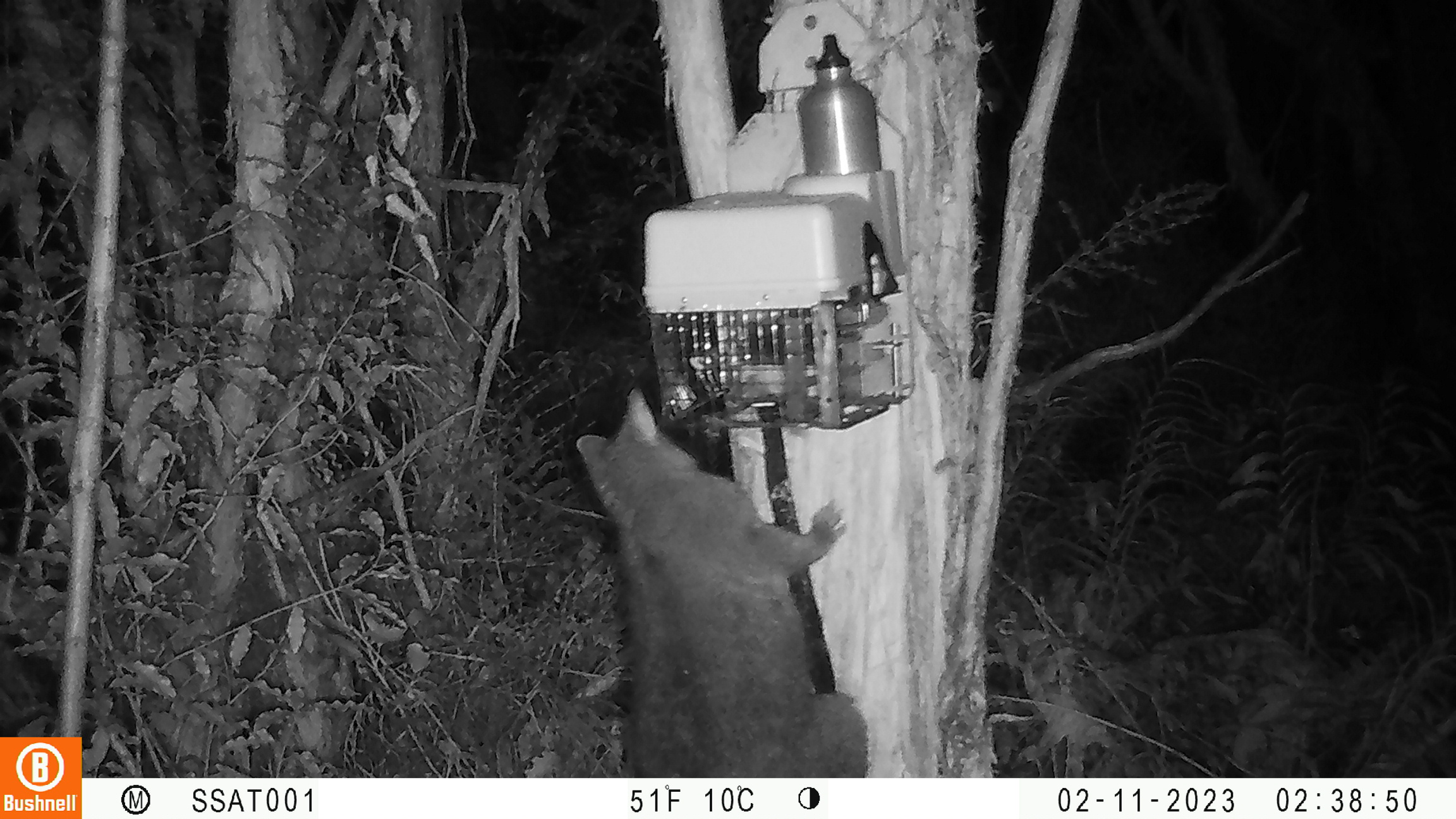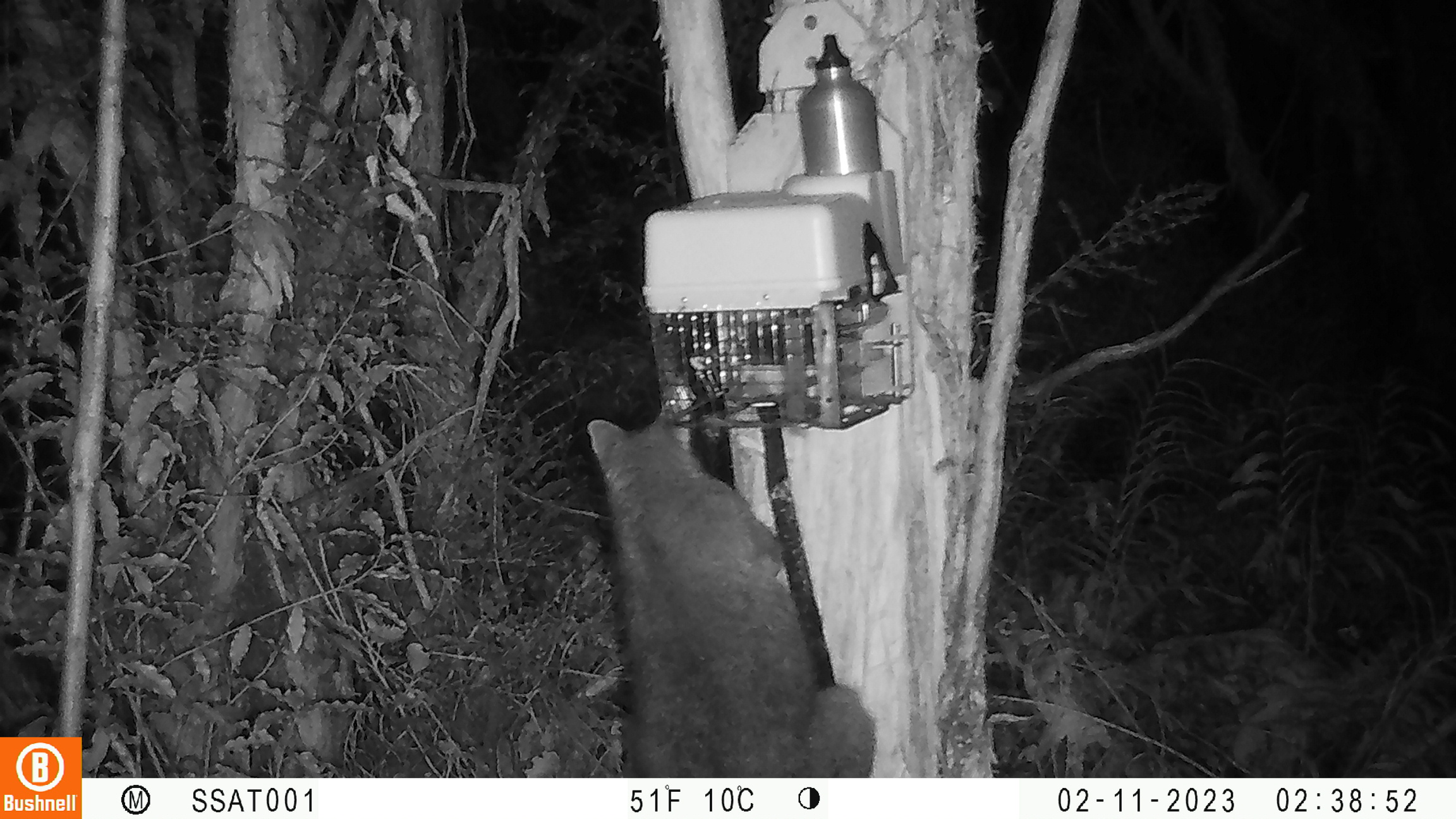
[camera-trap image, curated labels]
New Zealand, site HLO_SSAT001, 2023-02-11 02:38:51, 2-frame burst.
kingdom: Animalia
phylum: Chordata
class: Mammalia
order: Diprotodontia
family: Phalangeridae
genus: Trichosurus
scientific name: Trichosurus vulpecula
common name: common brushtail possum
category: possum